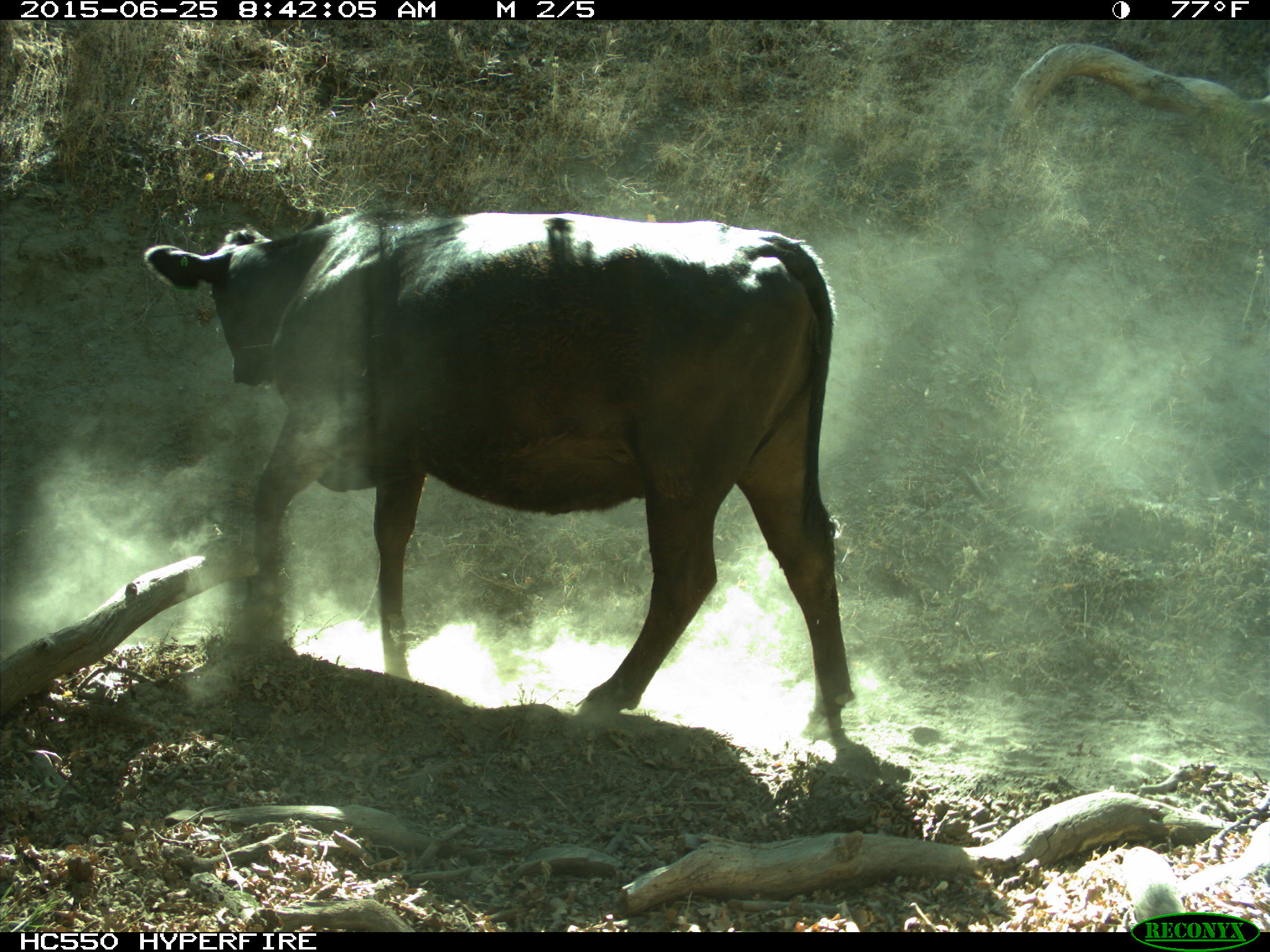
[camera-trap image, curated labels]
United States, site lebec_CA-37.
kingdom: Animalia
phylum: Chordata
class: Mammalia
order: Artiodactyla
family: Bovidae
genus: Bos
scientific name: Bos taurus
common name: domestic cow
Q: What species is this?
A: Bos taurus (domestic cow).